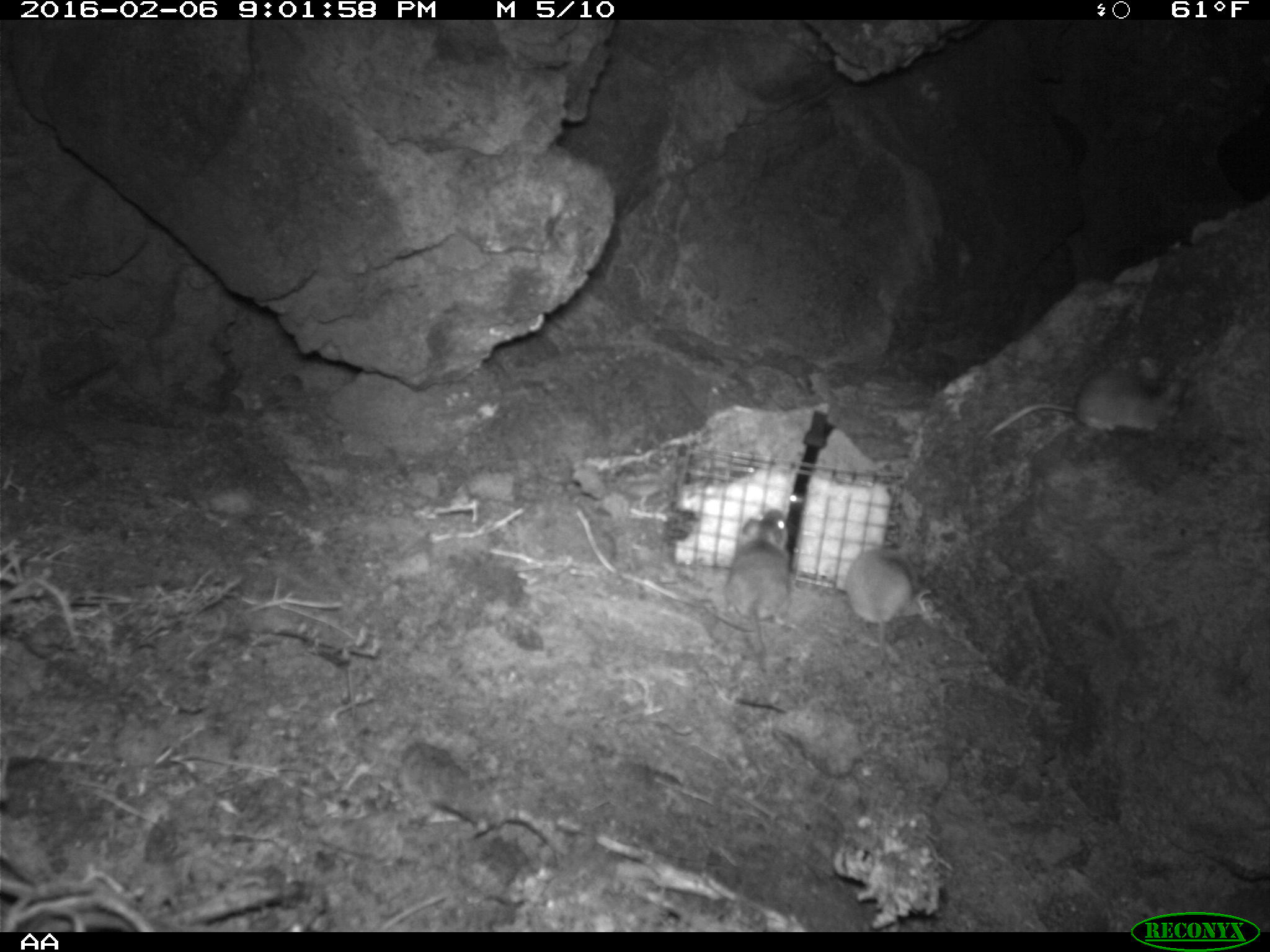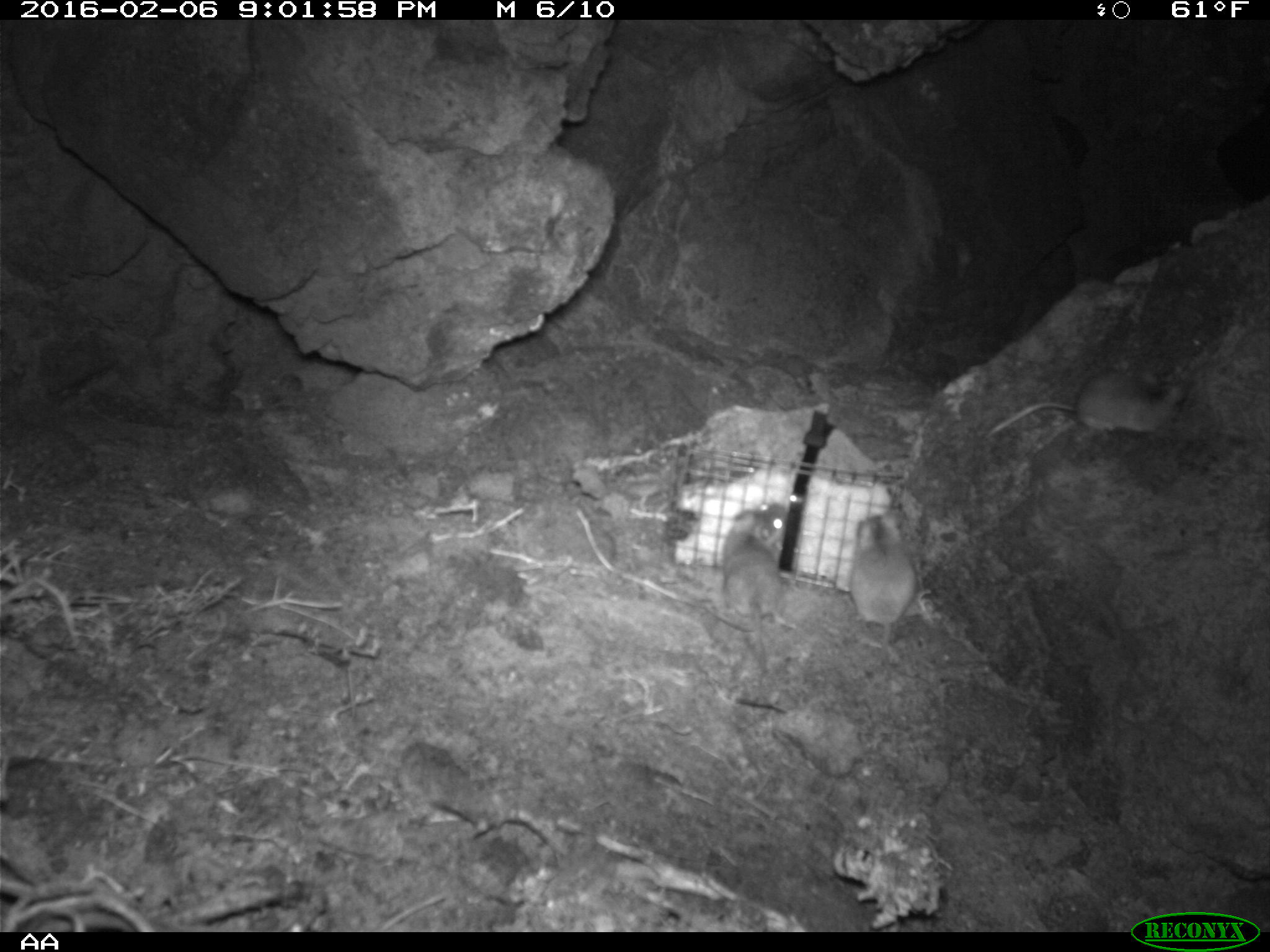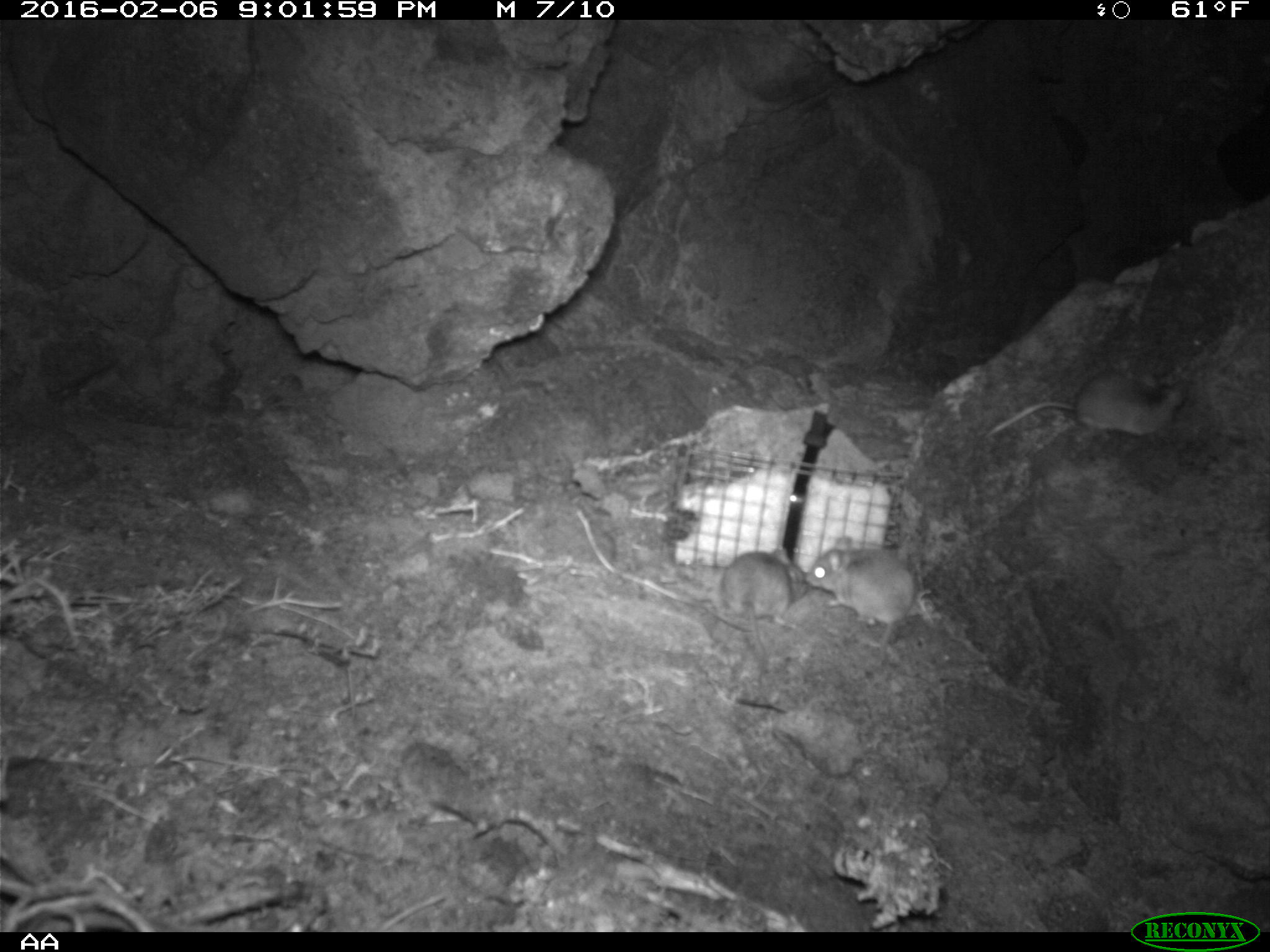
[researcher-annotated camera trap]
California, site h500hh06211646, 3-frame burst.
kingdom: Animalia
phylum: Chordata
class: Mammalia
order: Rodentia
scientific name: Rodentia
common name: rodent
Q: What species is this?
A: Rodent (Rodentia).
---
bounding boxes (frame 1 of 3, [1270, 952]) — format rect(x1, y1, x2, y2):
rodent: rect(980, 369, 1181, 441); rect(844, 542, 933, 688); rect(723, 503, 789, 671)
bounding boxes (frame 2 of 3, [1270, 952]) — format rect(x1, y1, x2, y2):
rodent: rect(982, 371, 1186, 439); rect(703, 500, 801, 633); rect(849, 513, 916, 664)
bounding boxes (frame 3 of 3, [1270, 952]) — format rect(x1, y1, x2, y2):
rodent: rect(987, 371, 1183, 434); rect(805, 536, 915, 645); rect(719, 550, 799, 656)